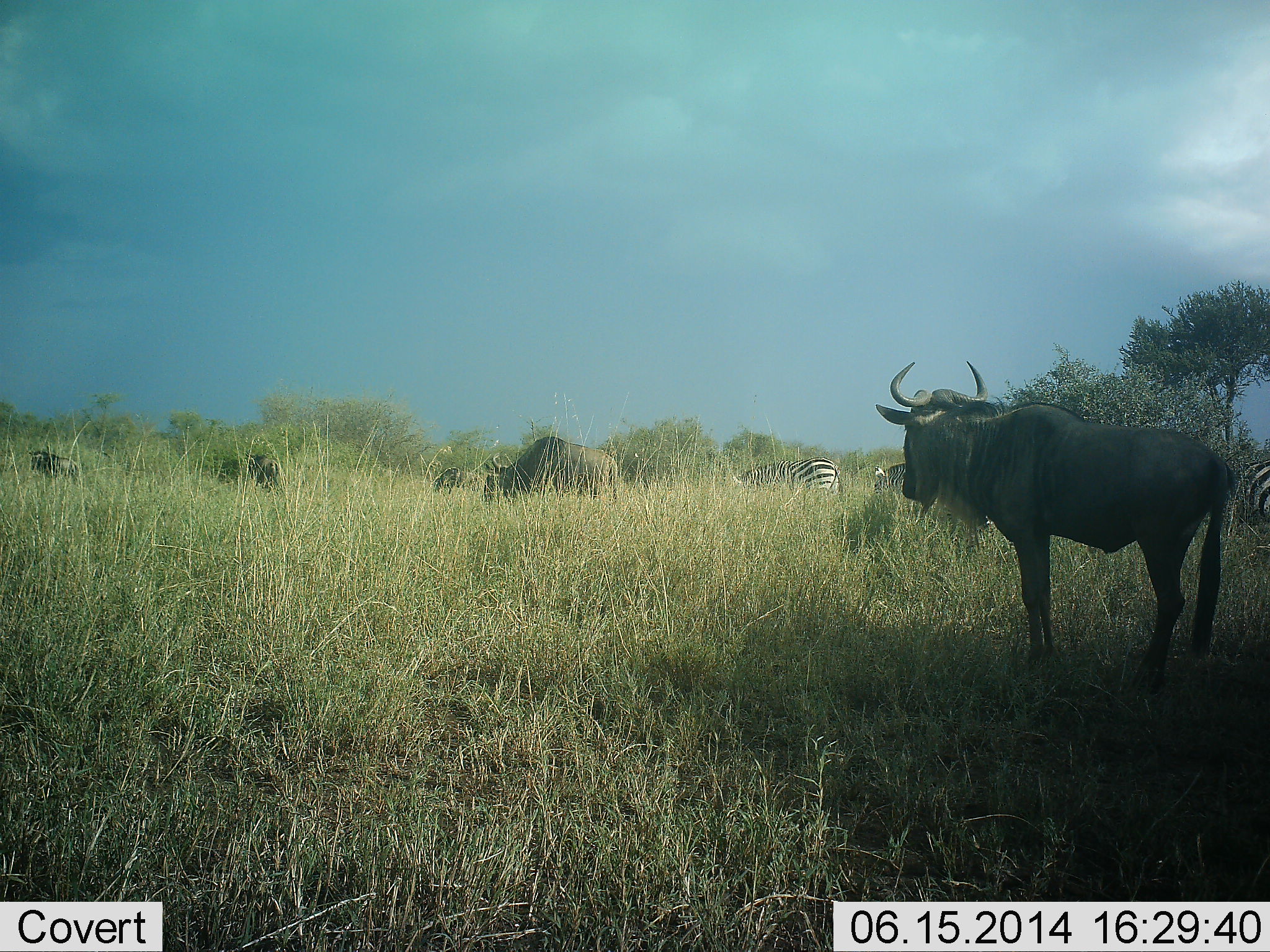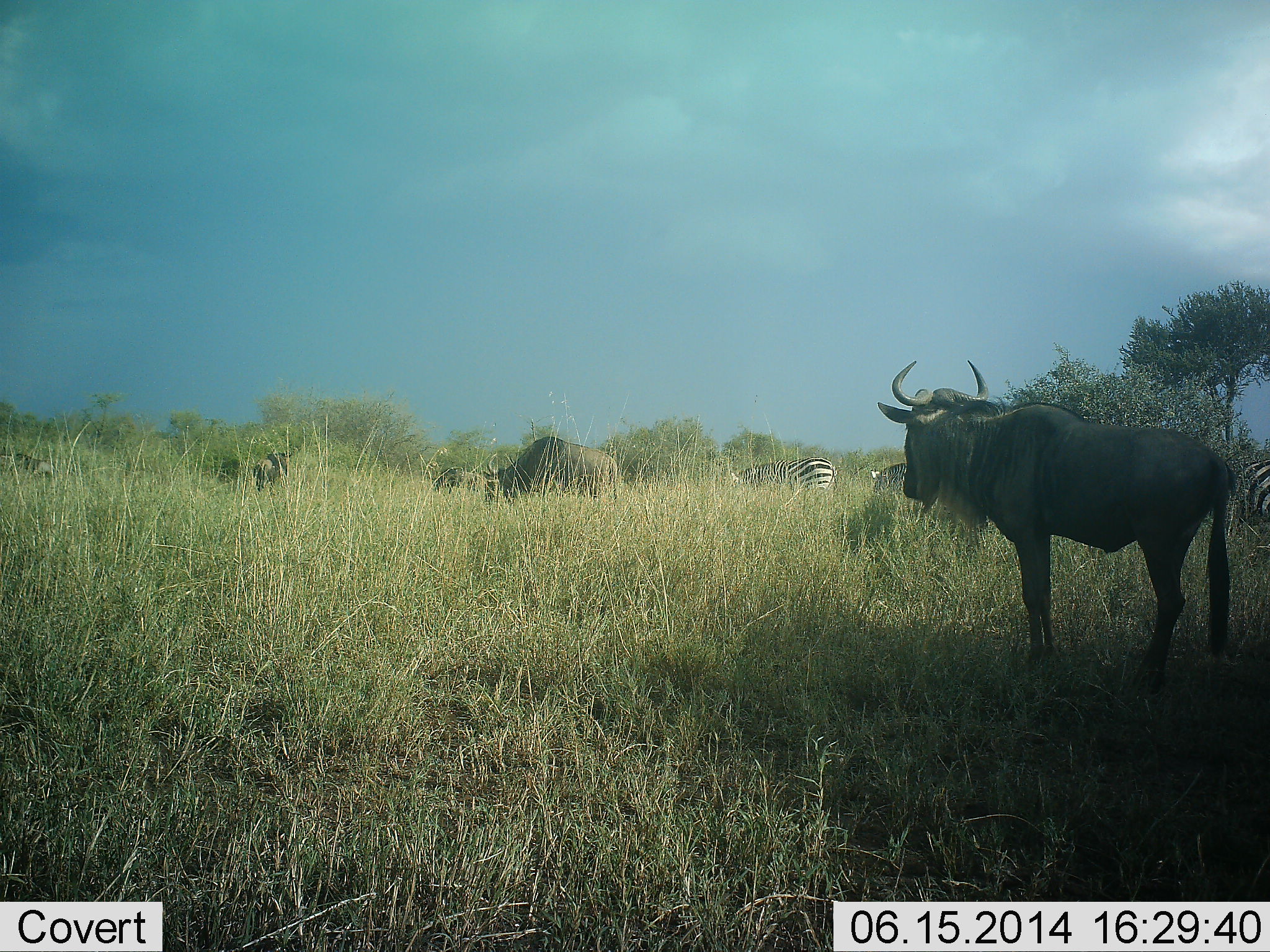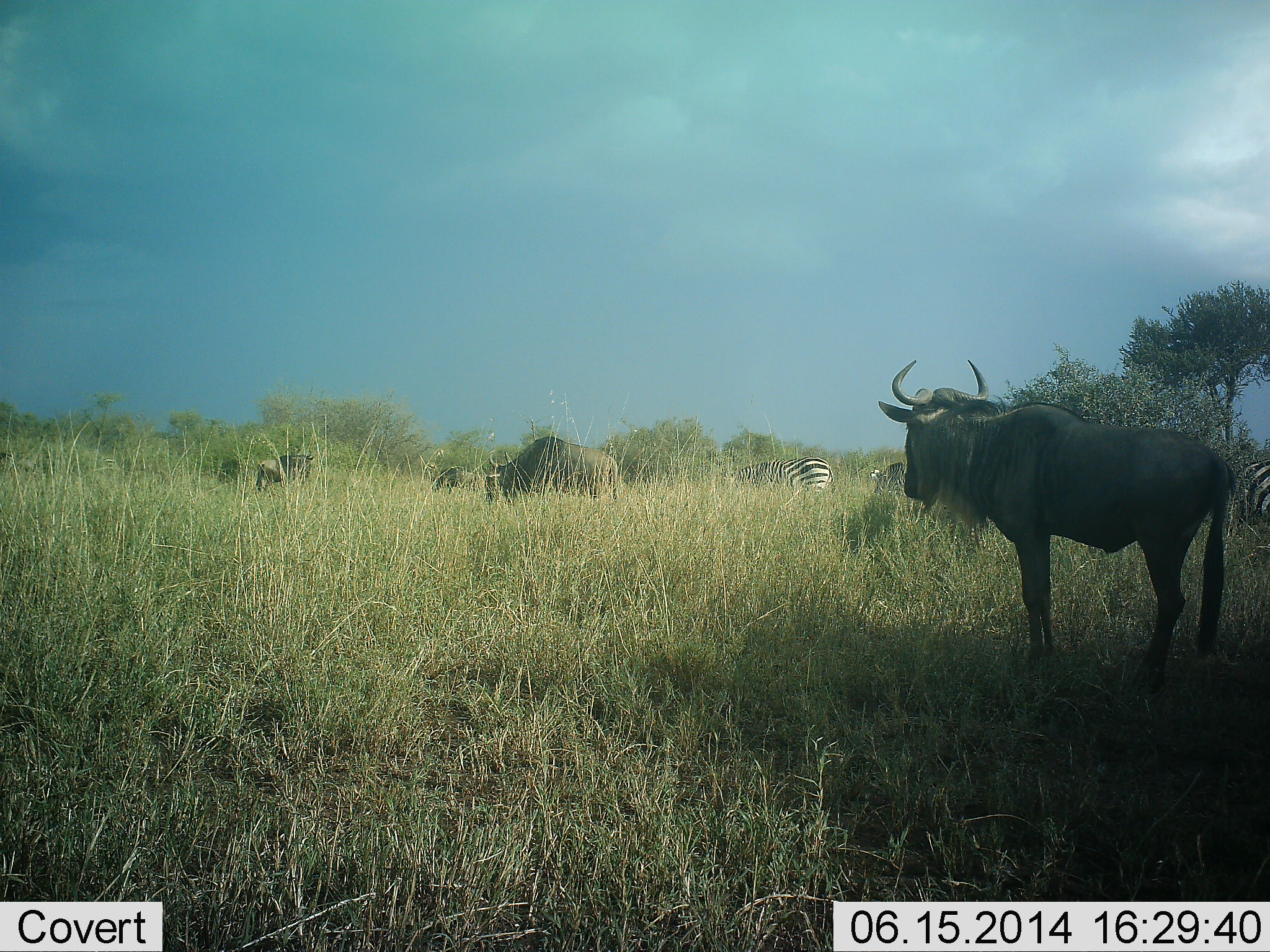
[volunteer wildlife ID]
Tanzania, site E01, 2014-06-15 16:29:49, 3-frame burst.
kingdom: Animalia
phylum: Chordata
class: Mammalia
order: Artiodactyla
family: Bovidae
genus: Connochaetes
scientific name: Connochaetes taurinus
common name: blue wildebeest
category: wildebeest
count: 4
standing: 80%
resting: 0%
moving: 40%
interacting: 0%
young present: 0%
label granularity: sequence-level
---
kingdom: Animalia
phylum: Chordata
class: Mammalia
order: Perissodactyla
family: Equidae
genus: Equus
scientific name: Equus quagga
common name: plains zebra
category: zebra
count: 3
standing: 30%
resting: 0%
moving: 30%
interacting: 0%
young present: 0%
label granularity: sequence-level